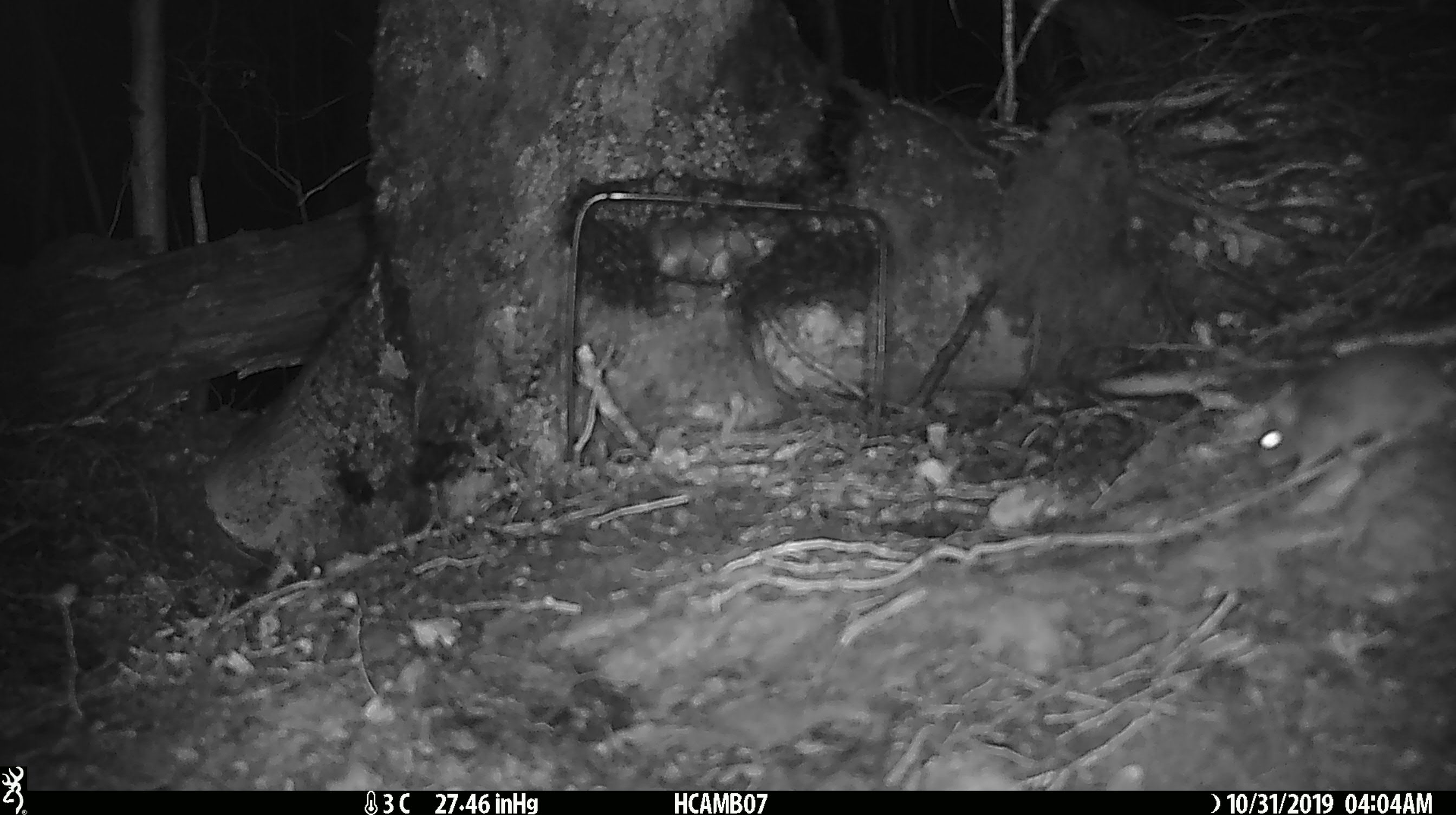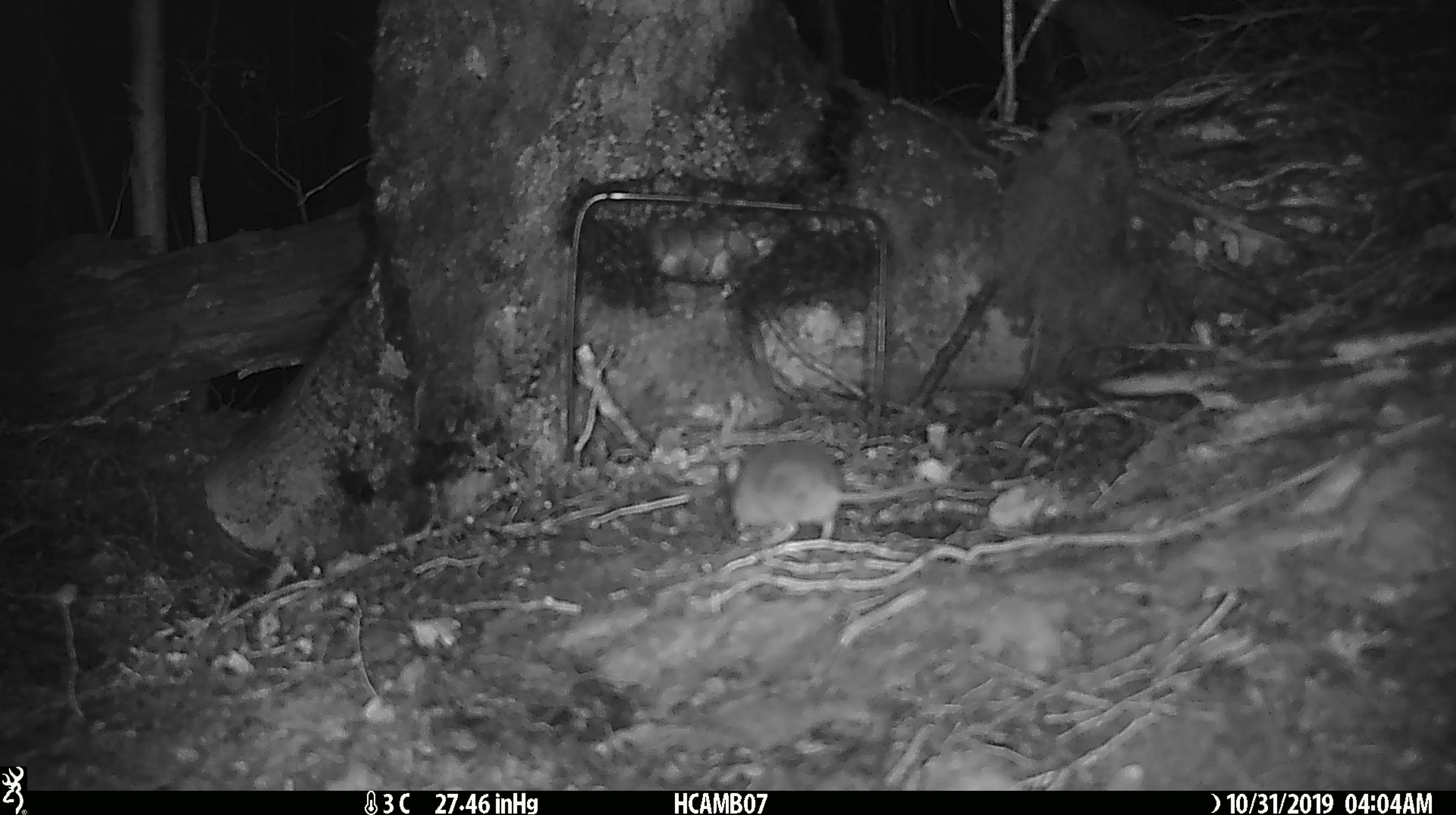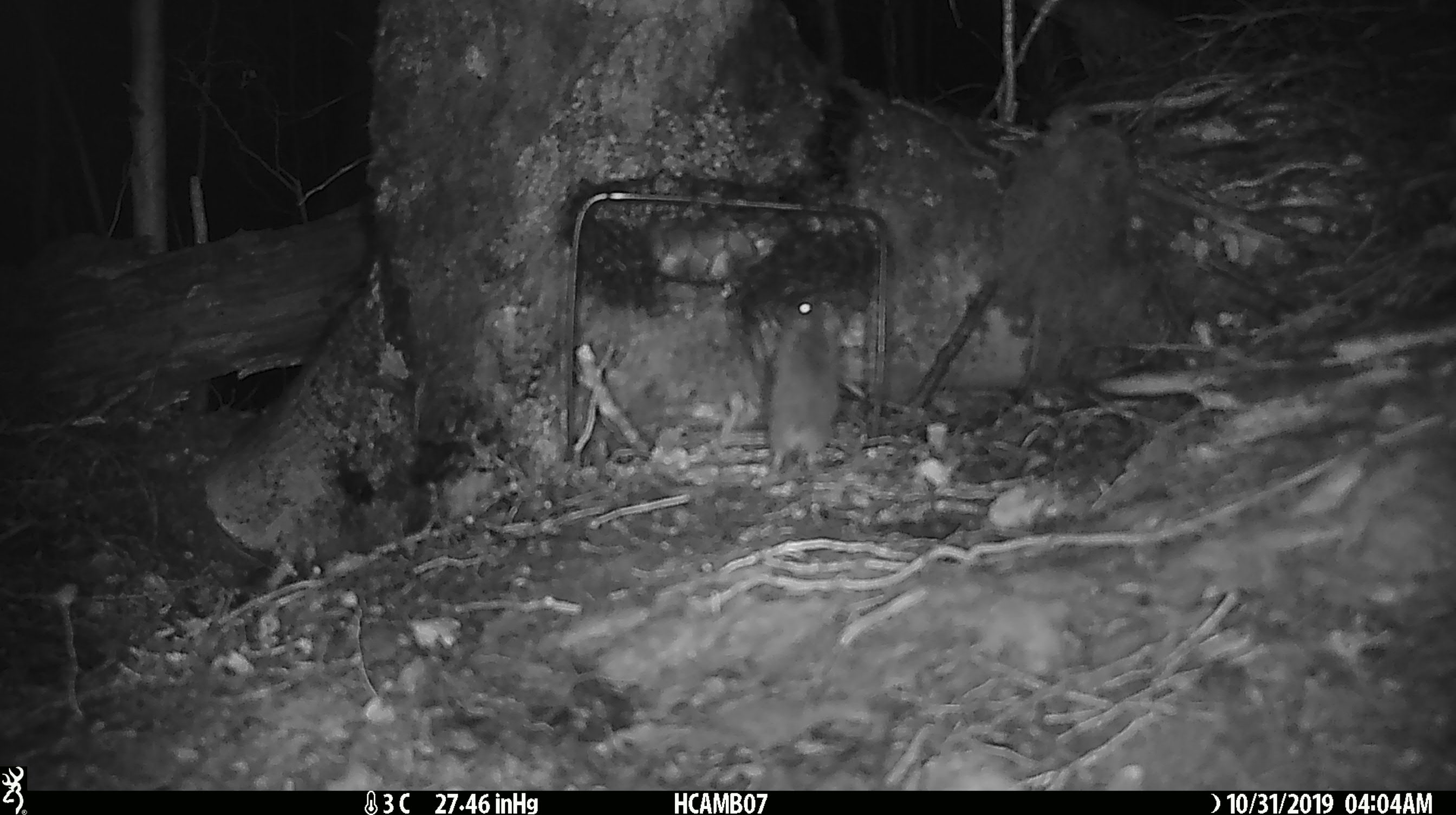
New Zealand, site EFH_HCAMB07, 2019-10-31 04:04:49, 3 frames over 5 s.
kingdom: Animalia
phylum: Chordata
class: Mammalia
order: Rodentia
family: Muridae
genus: Mus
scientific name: Mus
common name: mouse